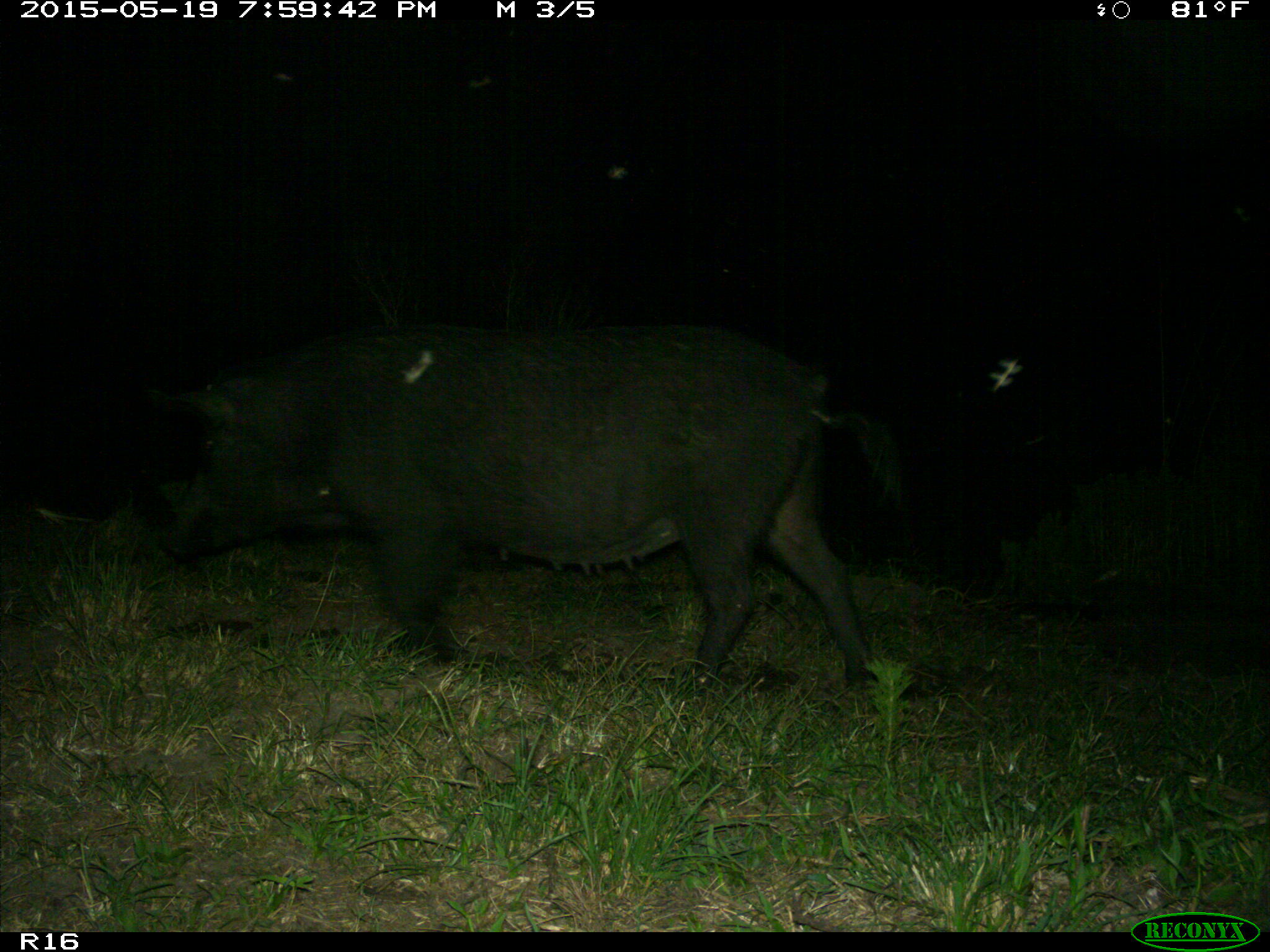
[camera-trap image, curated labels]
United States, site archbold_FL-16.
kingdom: Animalia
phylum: Chordata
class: Mammalia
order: Artiodactyla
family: Suidae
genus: Sus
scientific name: Sus scrofa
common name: wild boar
Sus scrofa (wild boar).